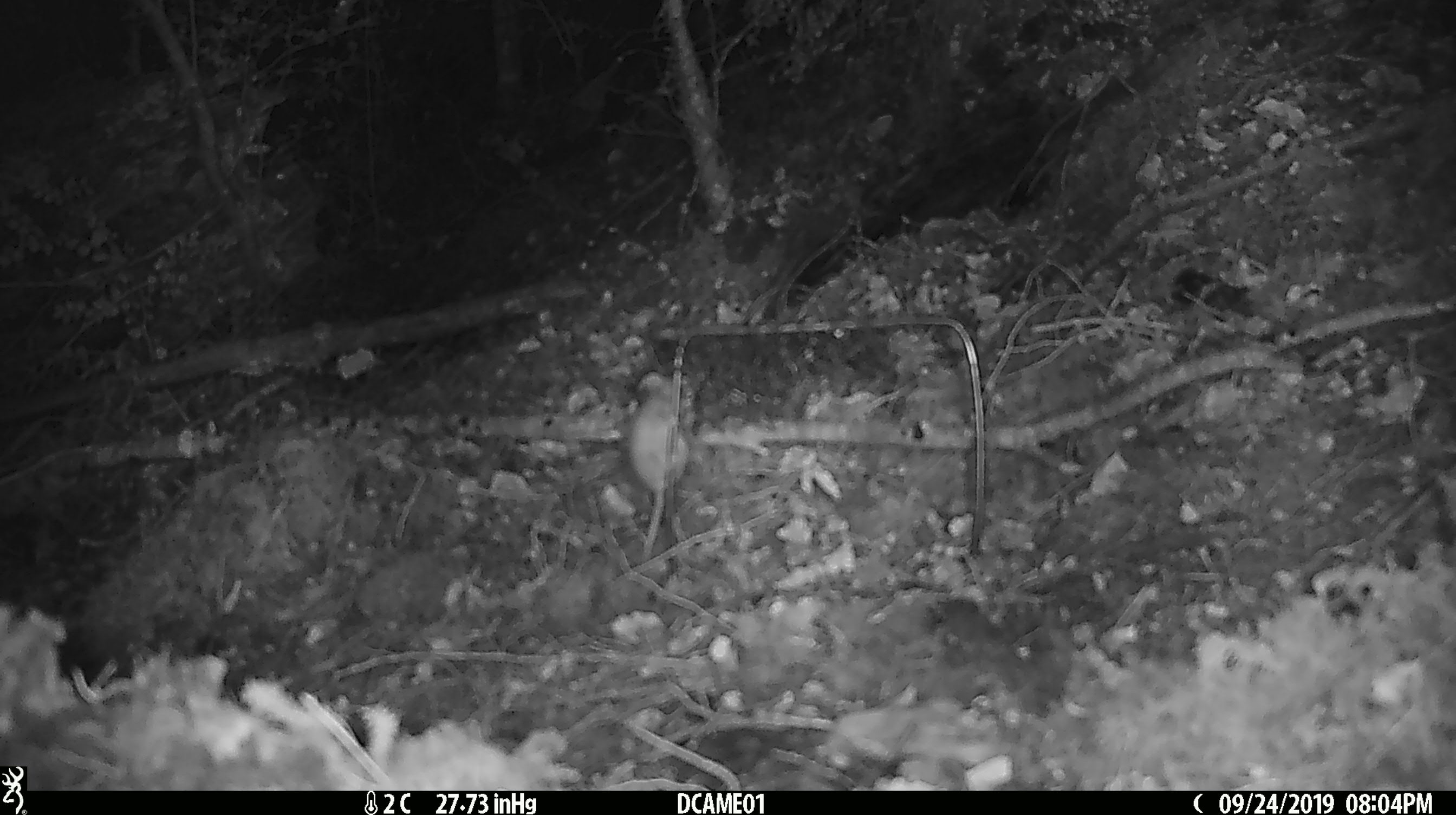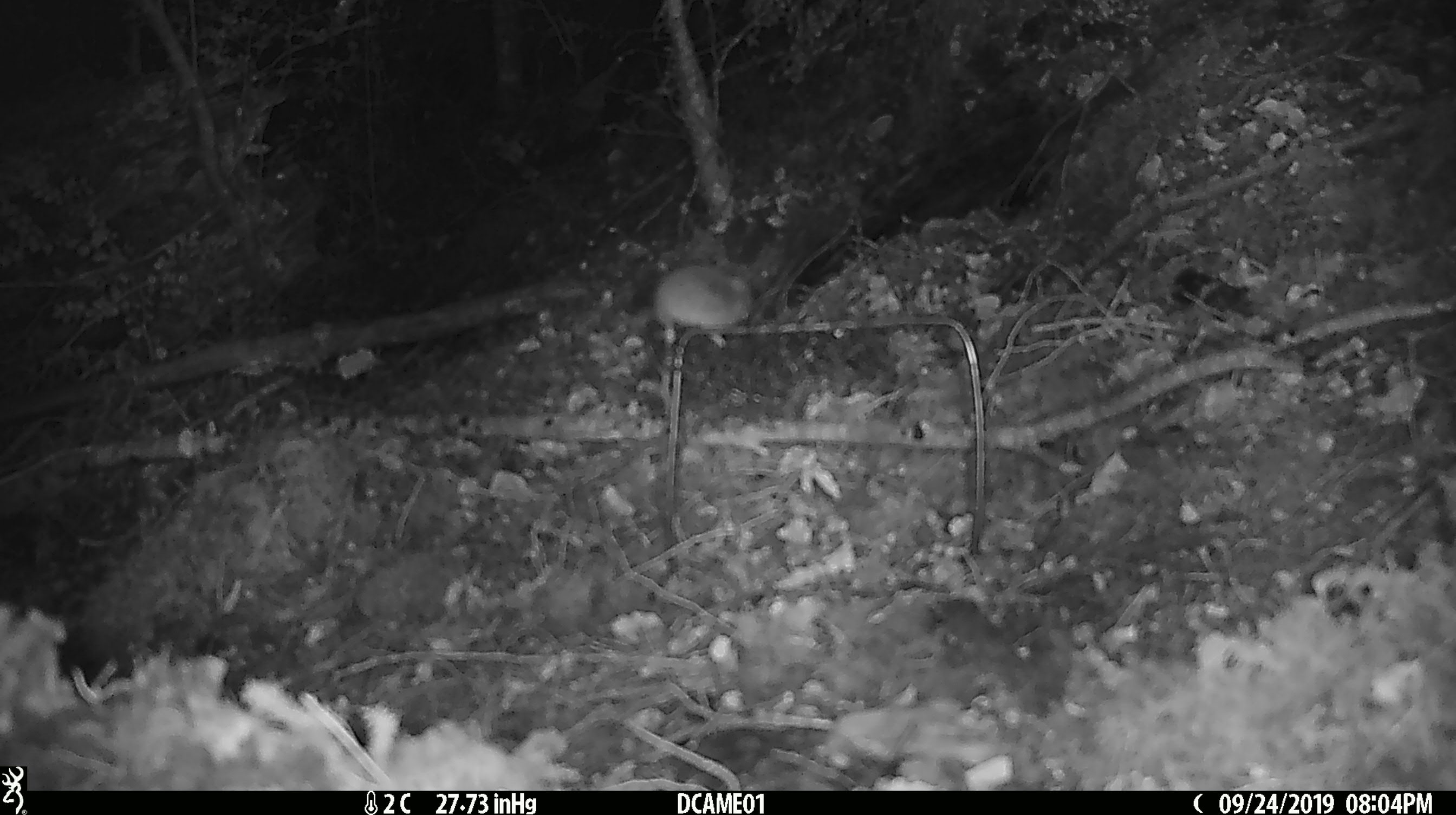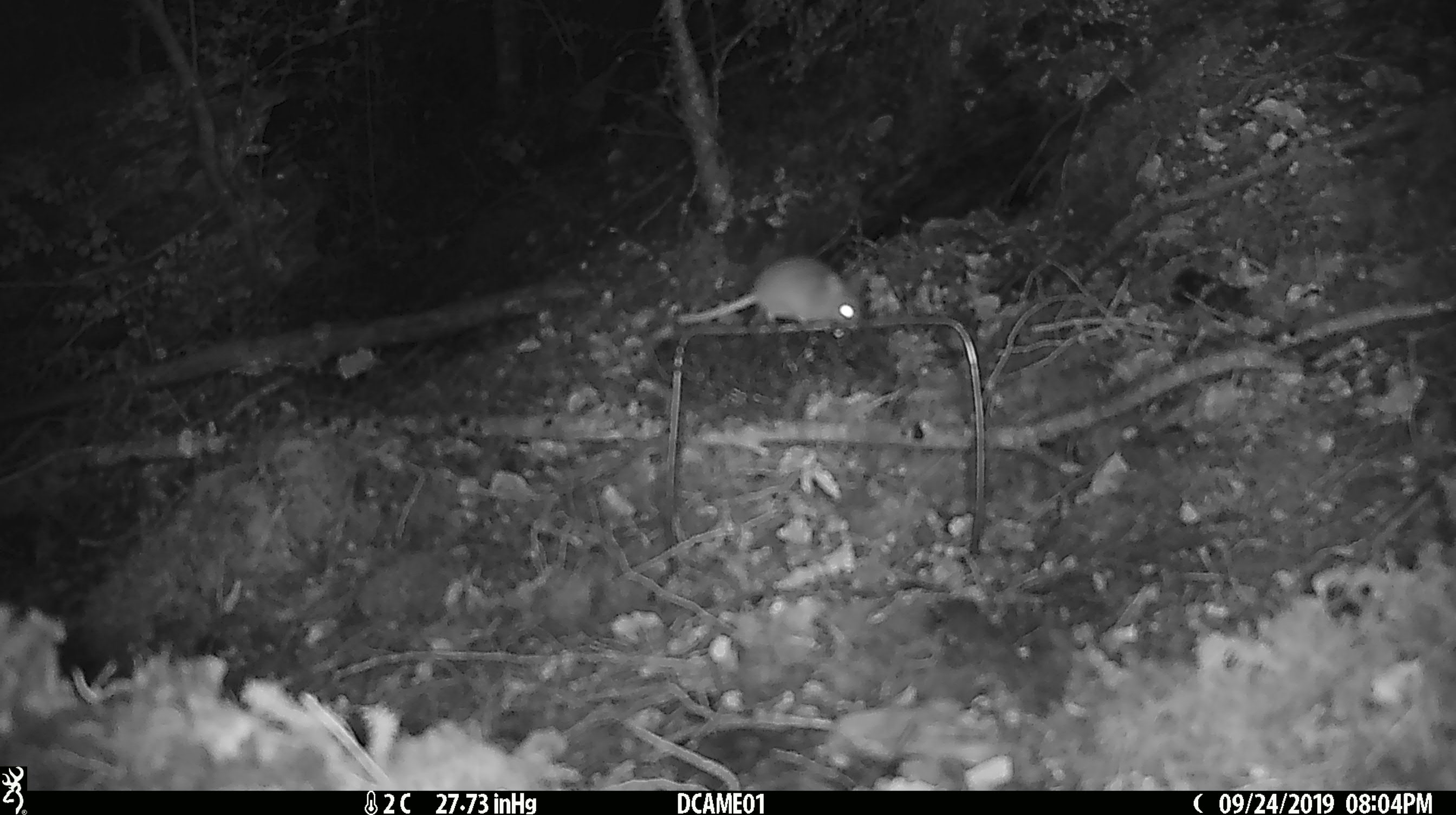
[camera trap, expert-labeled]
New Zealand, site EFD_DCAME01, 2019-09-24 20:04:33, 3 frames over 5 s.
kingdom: Animalia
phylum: Chordata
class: Mammalia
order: Rodentia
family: Muridae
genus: Mus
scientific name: Mus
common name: mouse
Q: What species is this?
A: Mouse (Mus).